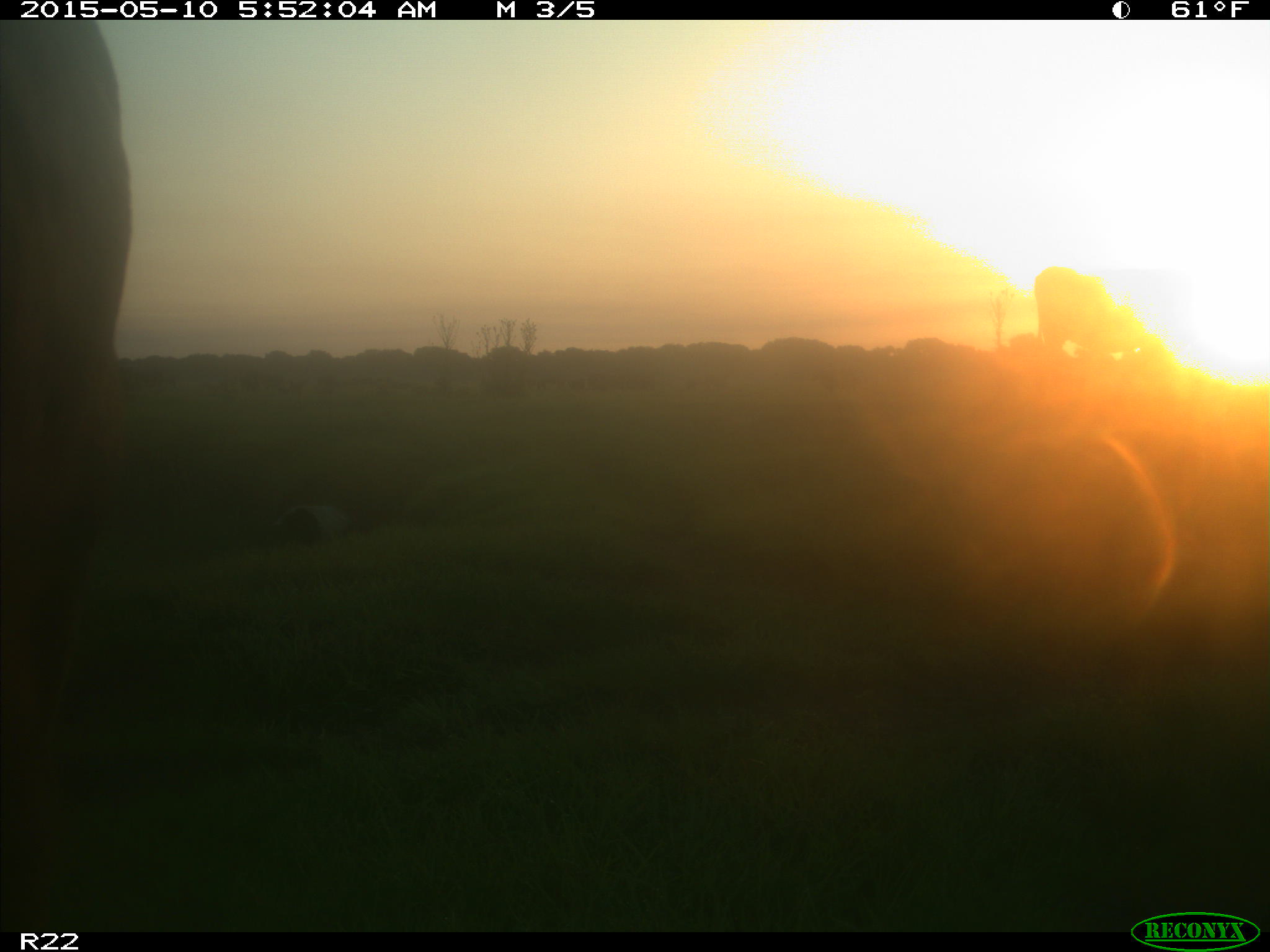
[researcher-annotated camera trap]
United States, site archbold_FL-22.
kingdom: Animalia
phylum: Chordata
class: Mammalia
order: Artiodactyla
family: Bovidae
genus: Bos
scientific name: Bos taurus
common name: domestic cow